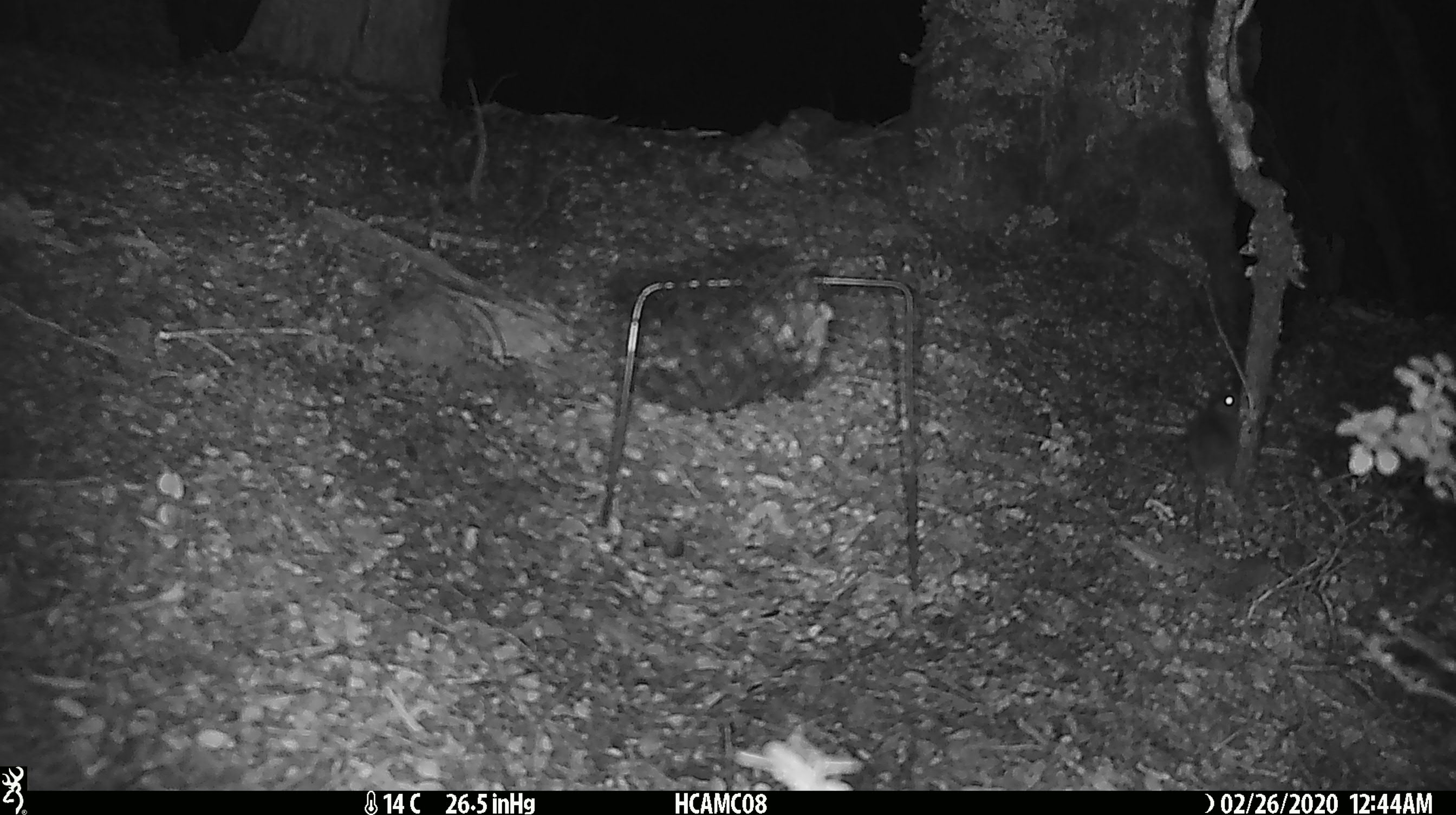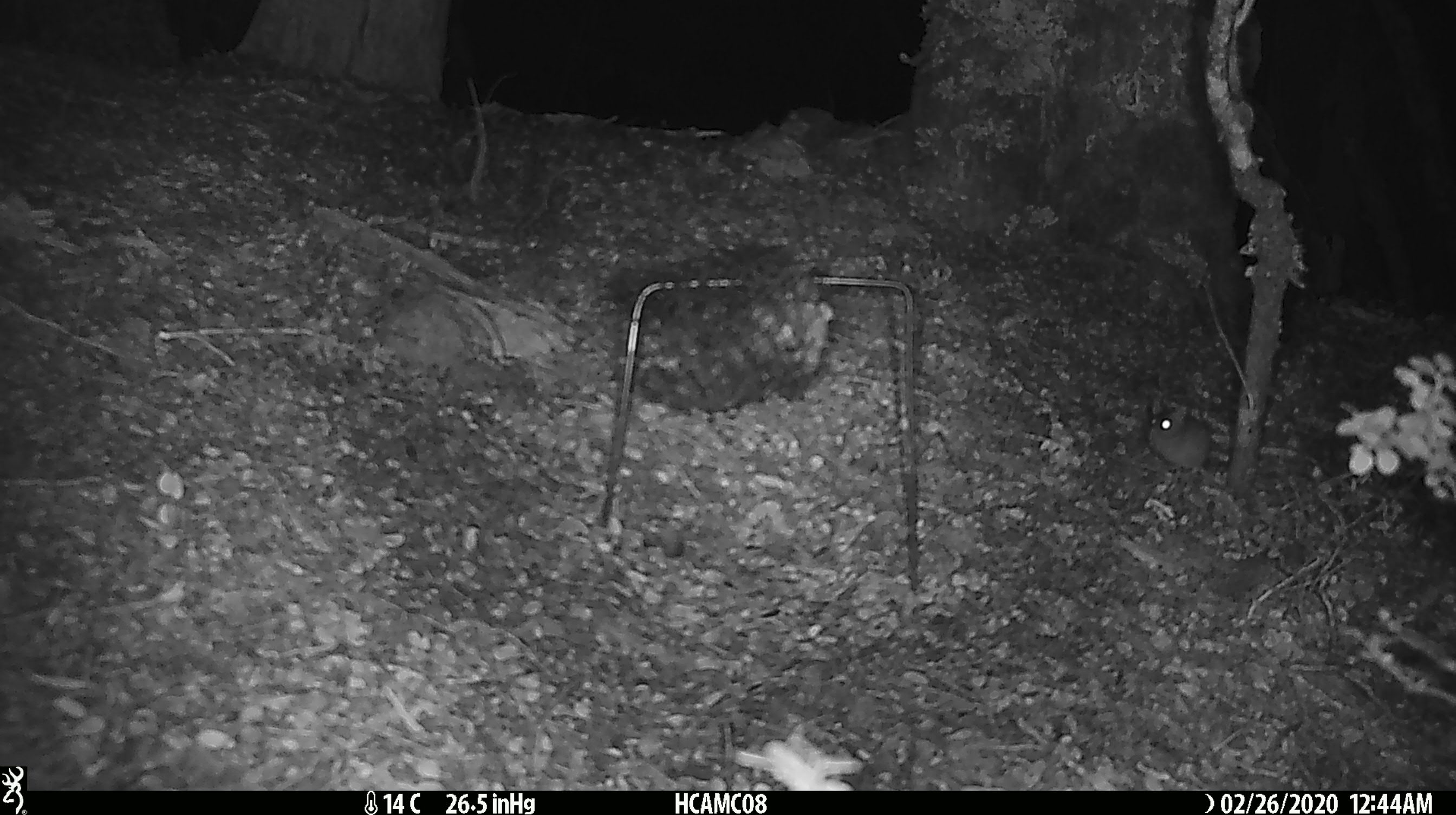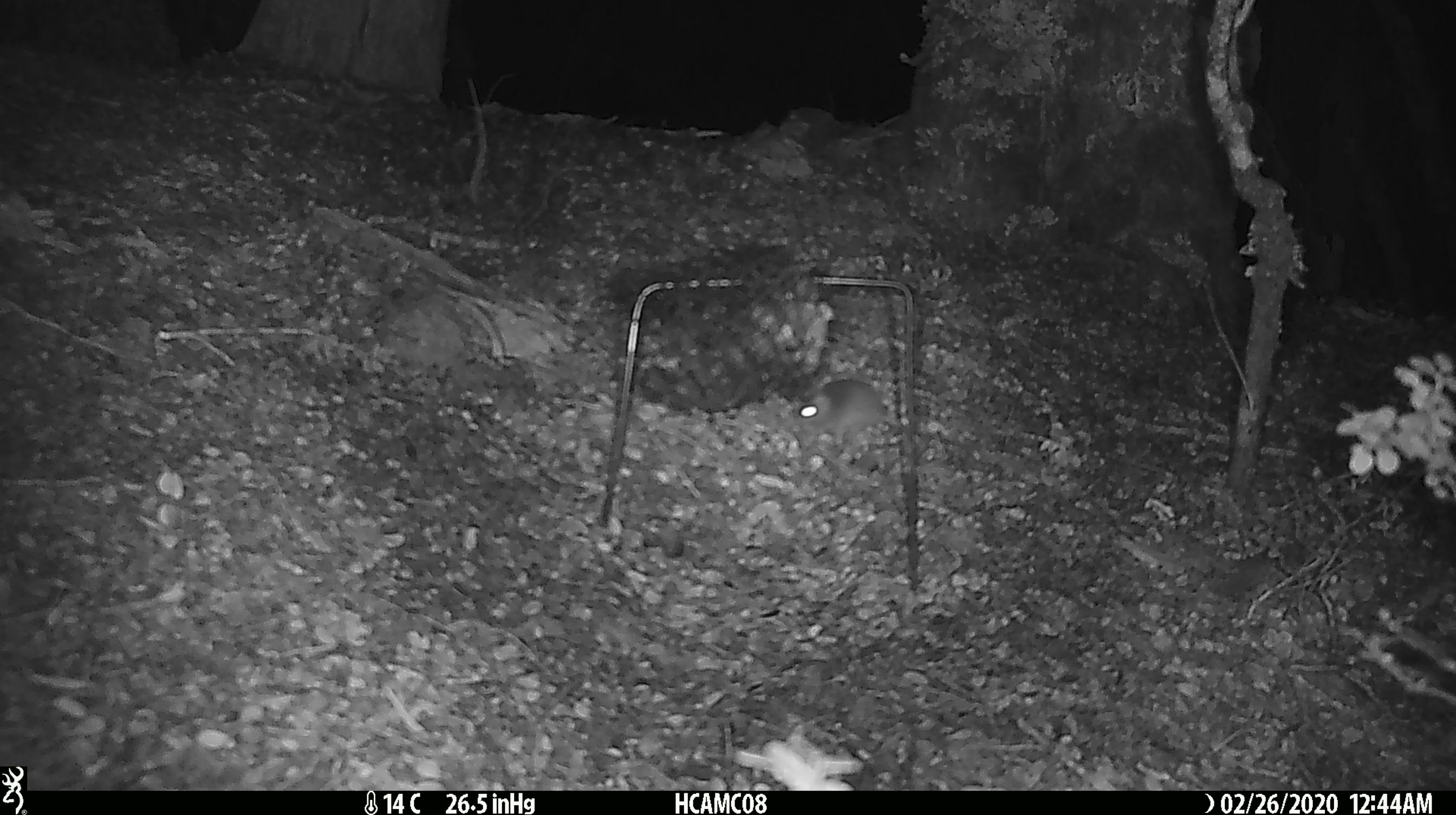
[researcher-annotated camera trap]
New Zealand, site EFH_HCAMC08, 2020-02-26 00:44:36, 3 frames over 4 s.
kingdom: Animalia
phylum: Chordata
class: Mammalia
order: Rodentia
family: Muridae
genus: Mus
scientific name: Mus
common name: mouse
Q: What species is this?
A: Mouse (Mus).